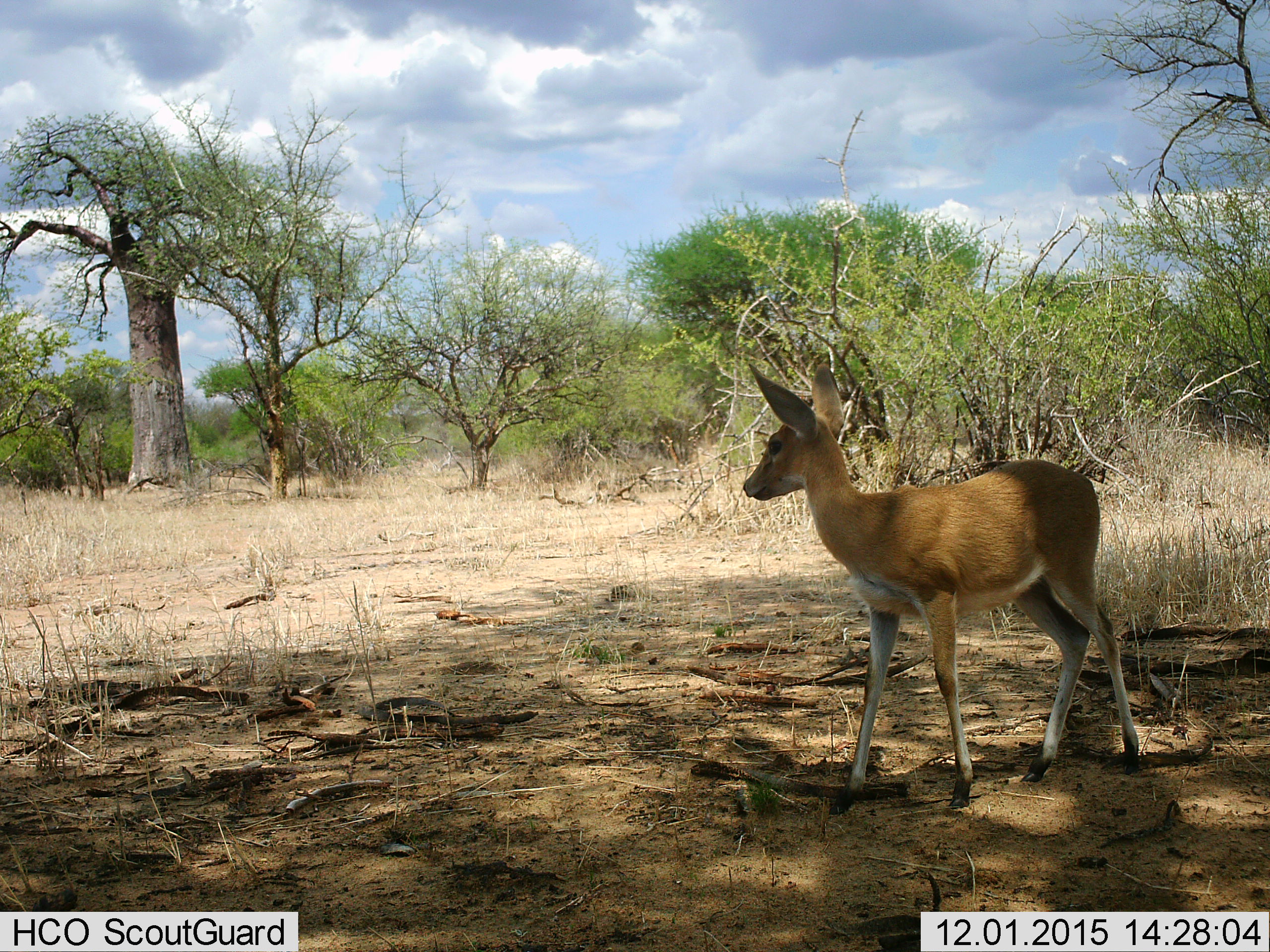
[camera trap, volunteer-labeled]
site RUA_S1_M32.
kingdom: Animalia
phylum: Chordata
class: Mammalia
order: Artiodactyla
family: Bovidae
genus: Sylvicapra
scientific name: Sylvicapra grimmia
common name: common duiker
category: duikercommongrey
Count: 1.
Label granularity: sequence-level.